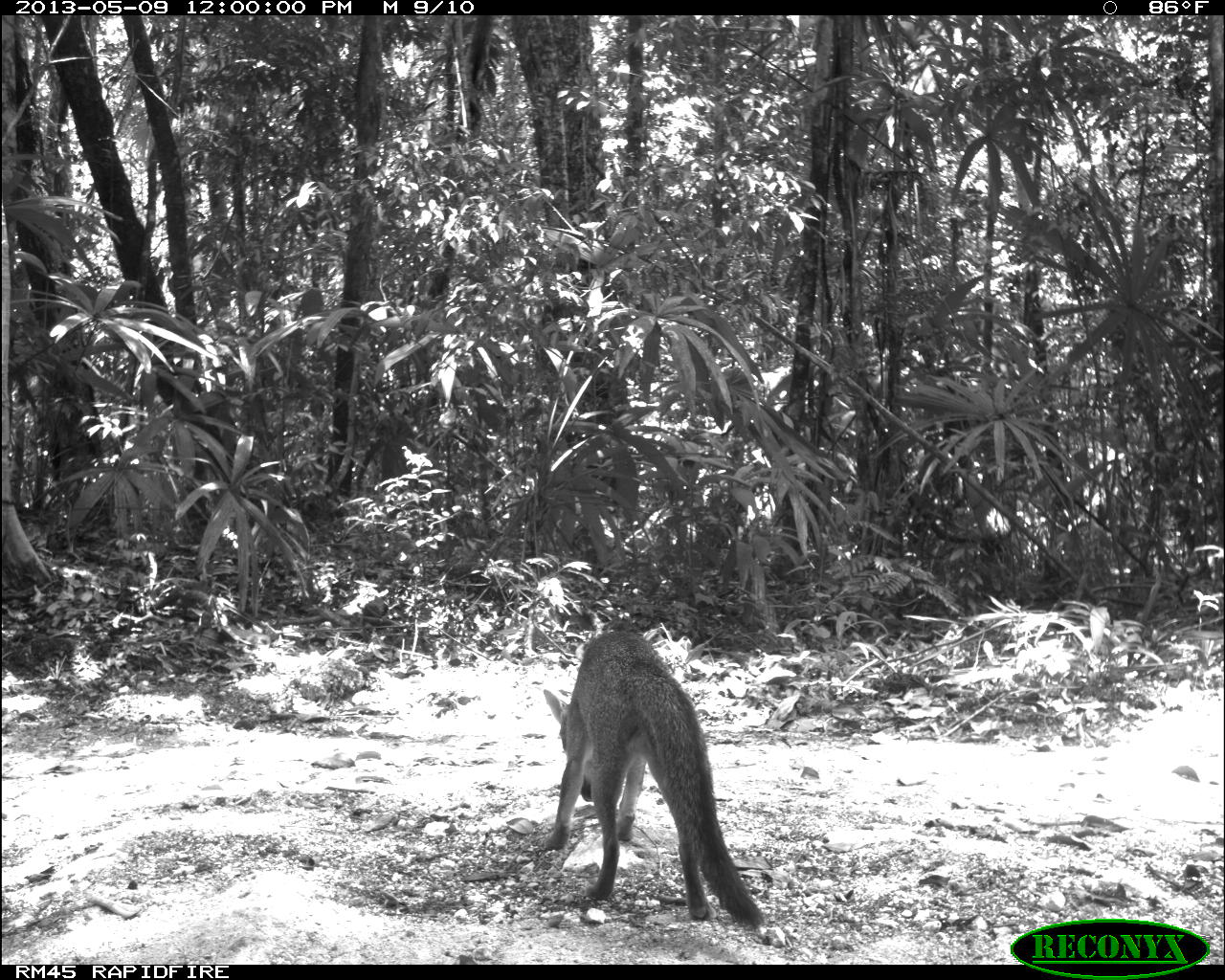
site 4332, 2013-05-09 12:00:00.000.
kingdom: Animalia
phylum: Chordata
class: Mammalia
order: Carnivora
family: Canidae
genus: Urocyon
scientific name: Urocyon cinereoargenteus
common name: gray fox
Urocyon cinereoargenteus (gray fox), count 1.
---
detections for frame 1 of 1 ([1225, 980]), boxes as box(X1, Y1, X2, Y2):
urocyon cinereoargenteus: box(542, 627, 762, 935)